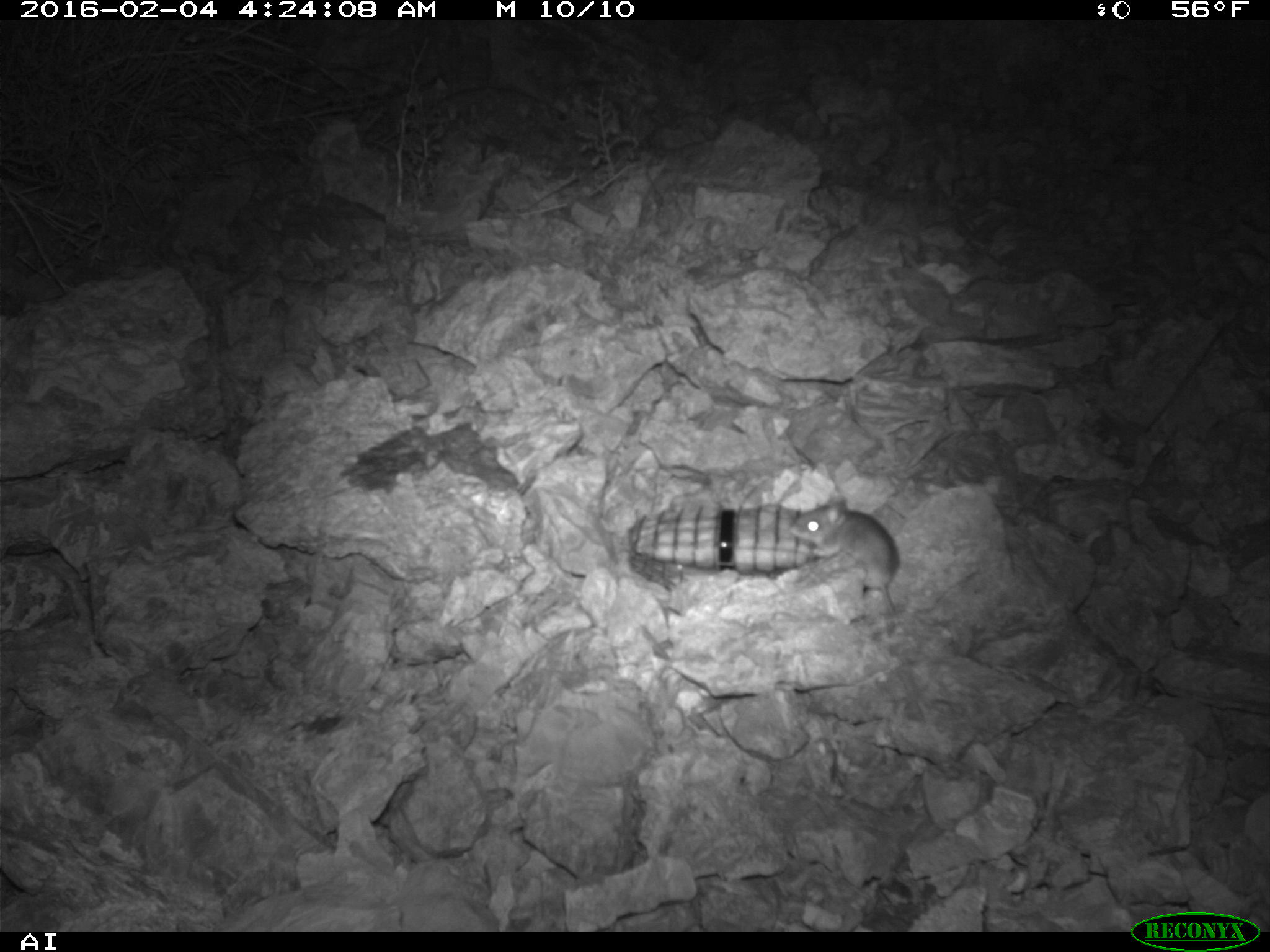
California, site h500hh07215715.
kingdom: Animalia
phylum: Chordata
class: Mammalia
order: Rodentia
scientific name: Rodentia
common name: rodent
Rodent (Rodentia).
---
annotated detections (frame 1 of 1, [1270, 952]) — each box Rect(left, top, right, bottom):
rodent: Rect(788, 494, 900, 617)